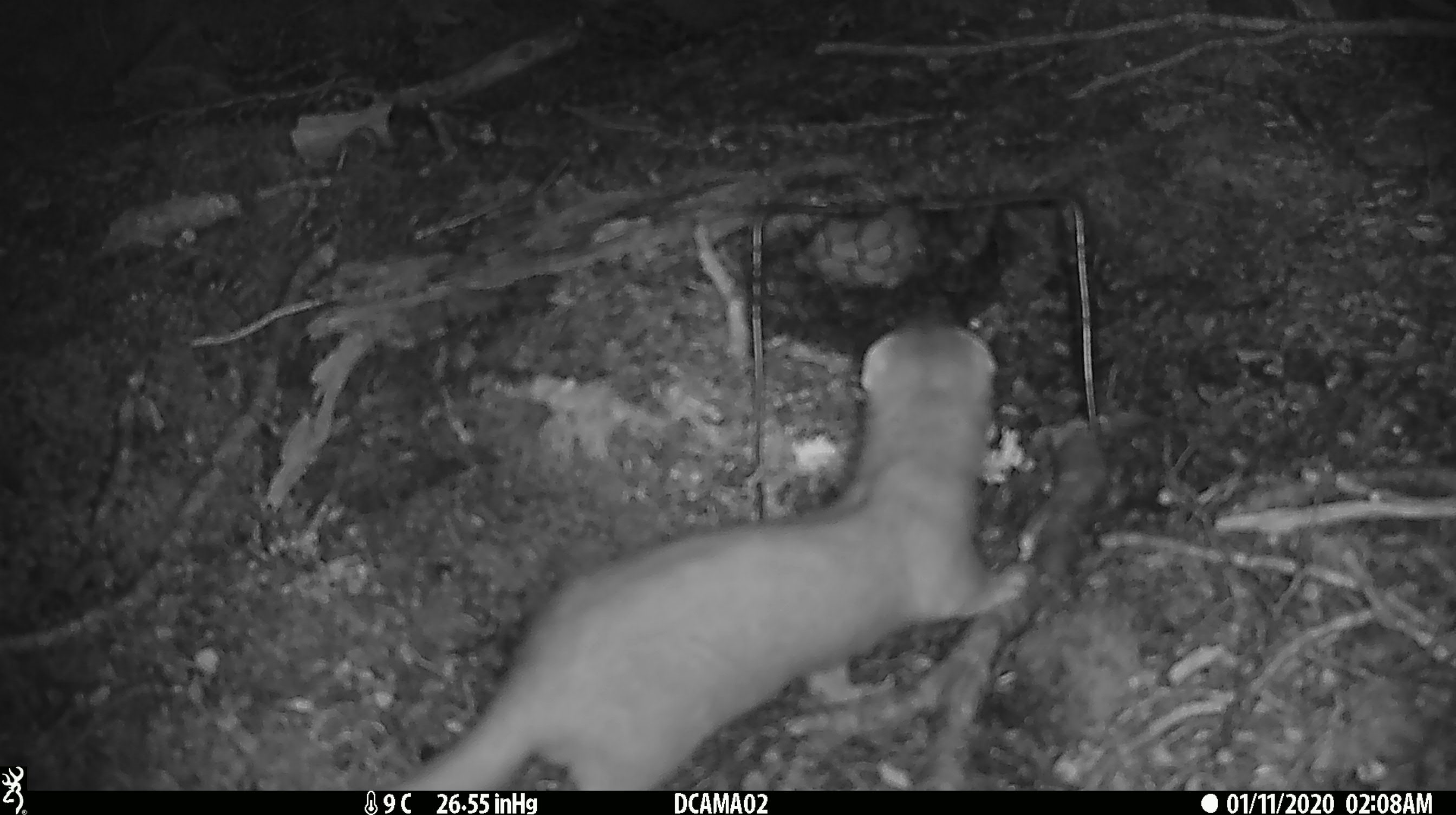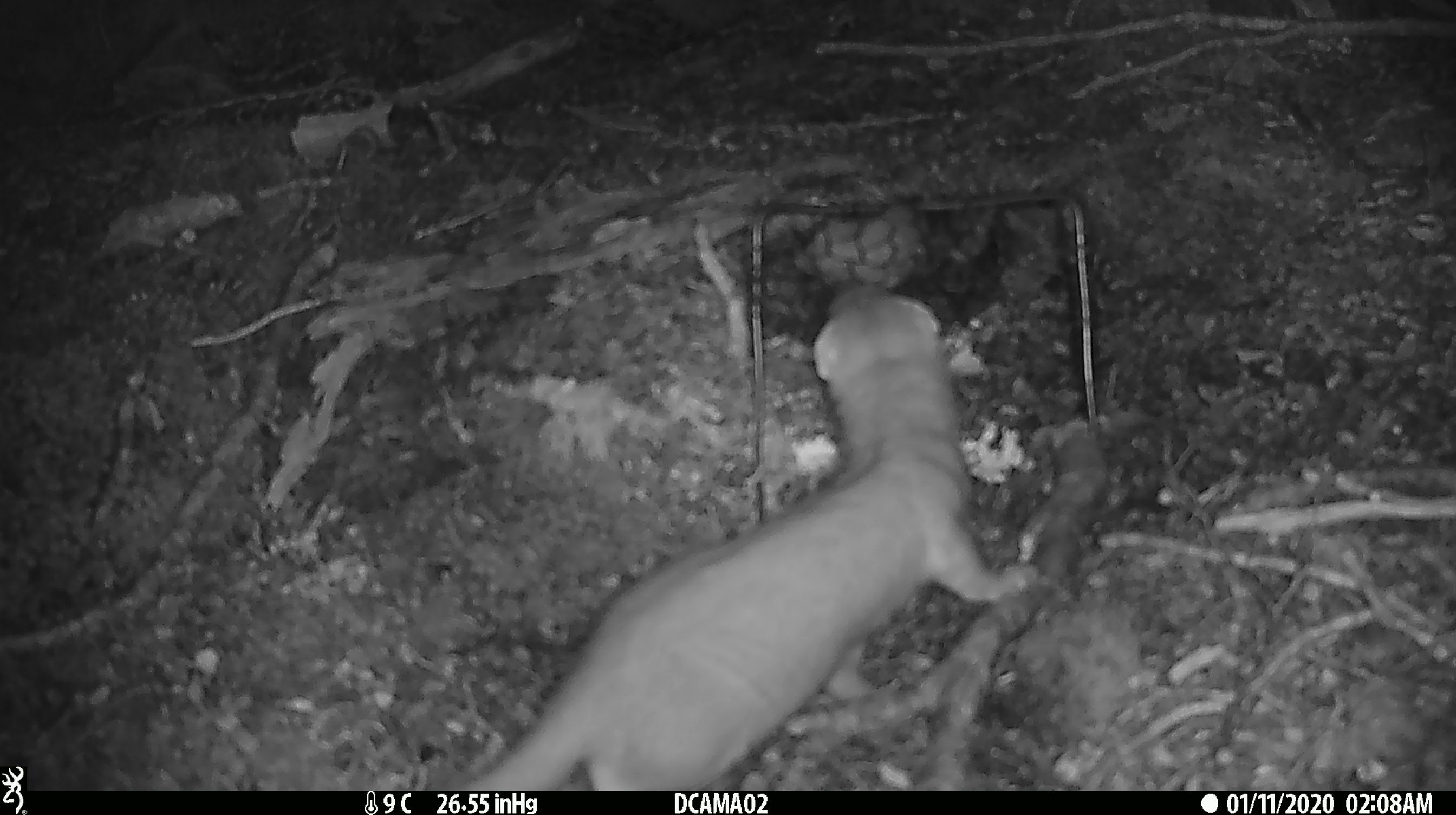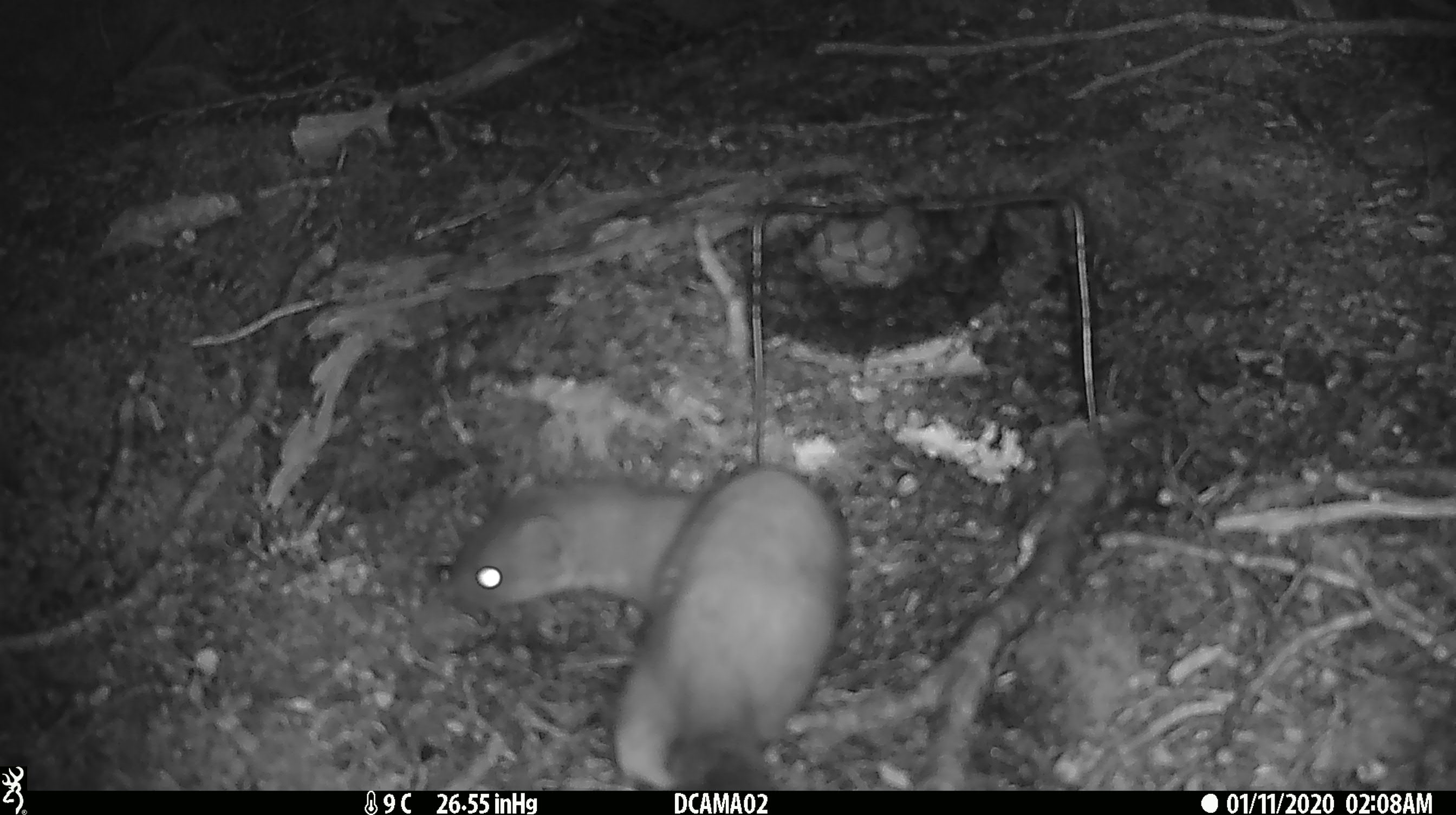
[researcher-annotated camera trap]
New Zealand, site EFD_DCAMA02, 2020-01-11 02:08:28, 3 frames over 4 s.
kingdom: Animalia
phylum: Chordata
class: Mammalia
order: Carnivora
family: Mustelidae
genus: Mustela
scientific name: Mustela erminea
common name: stoat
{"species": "stoat (Mustela erminea)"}